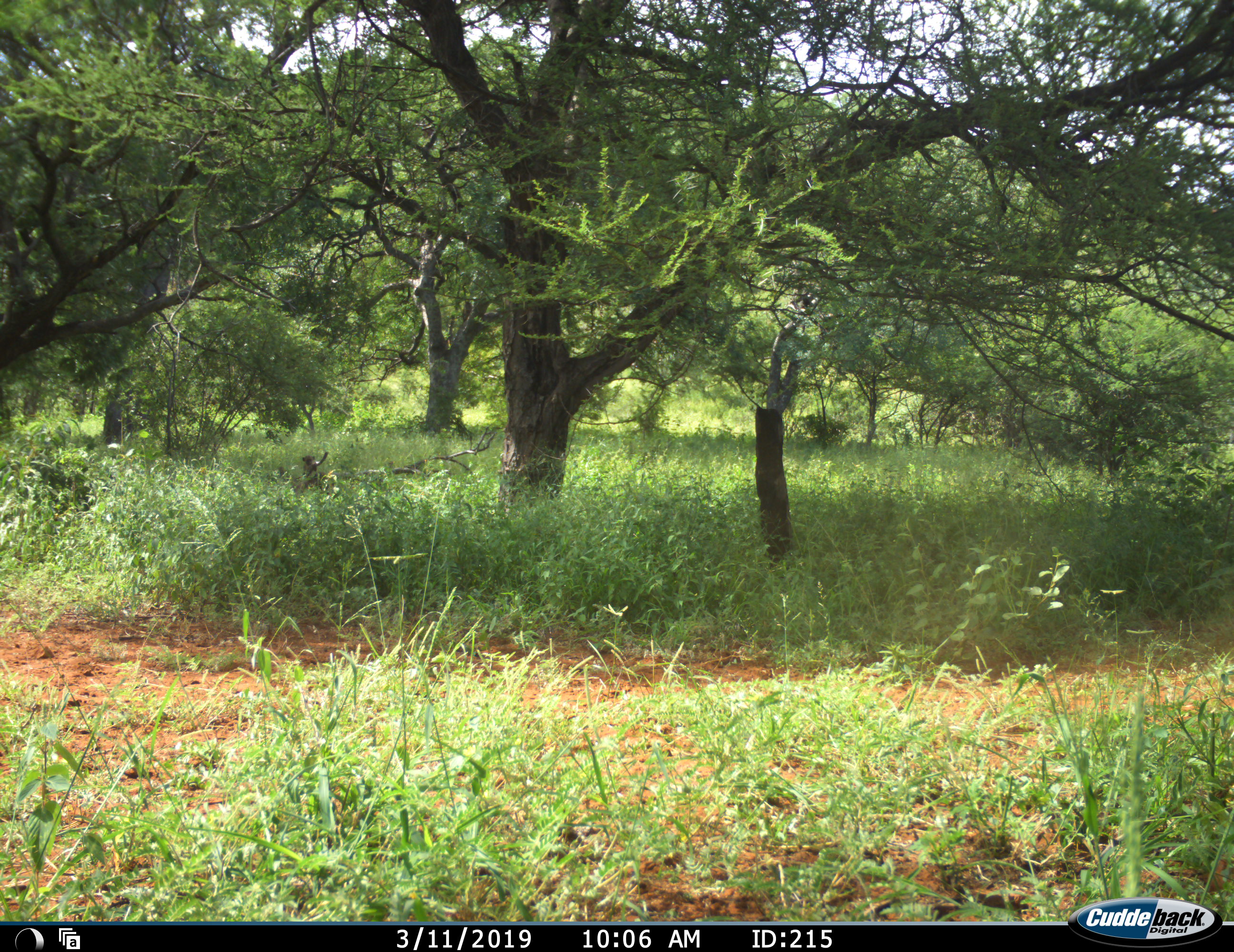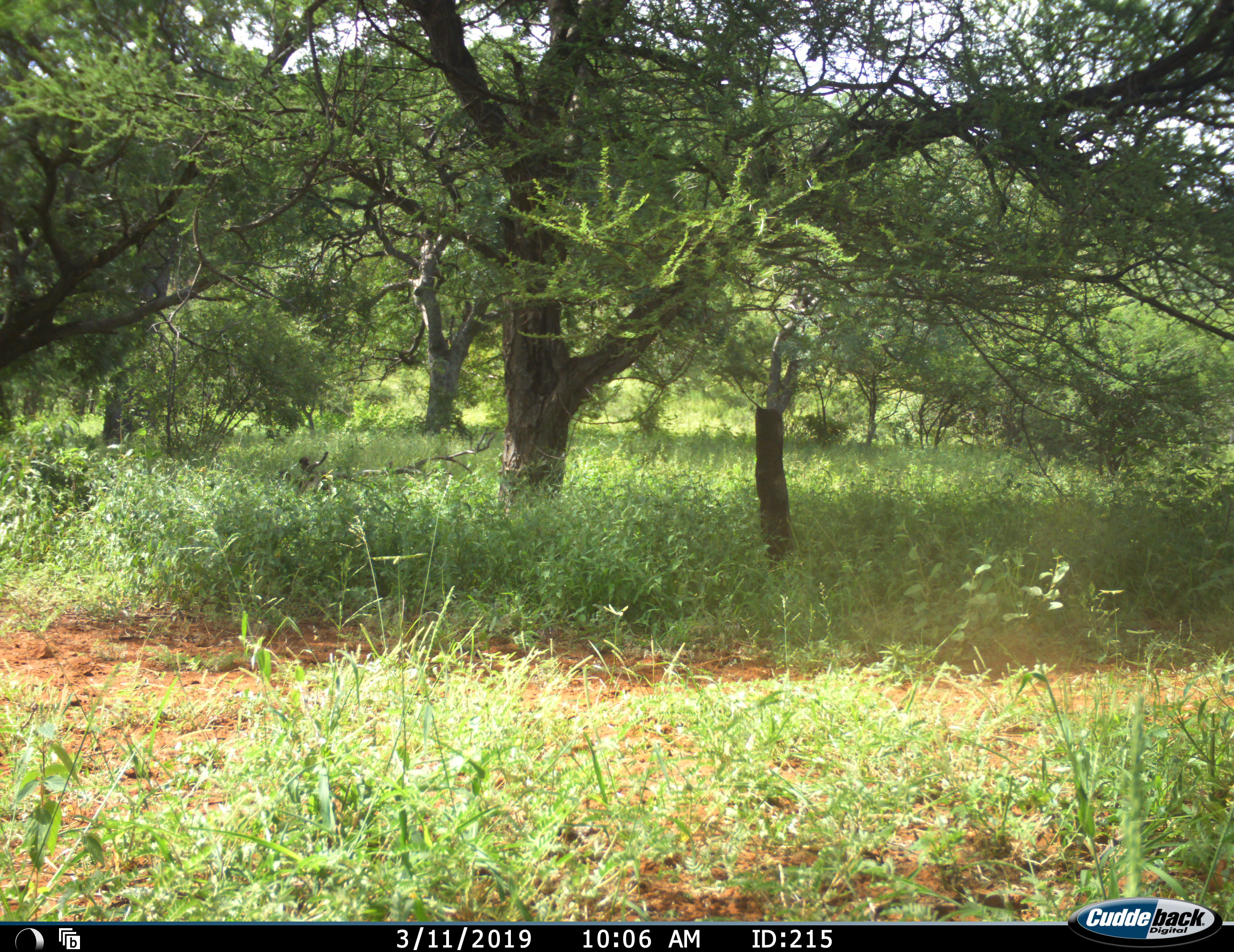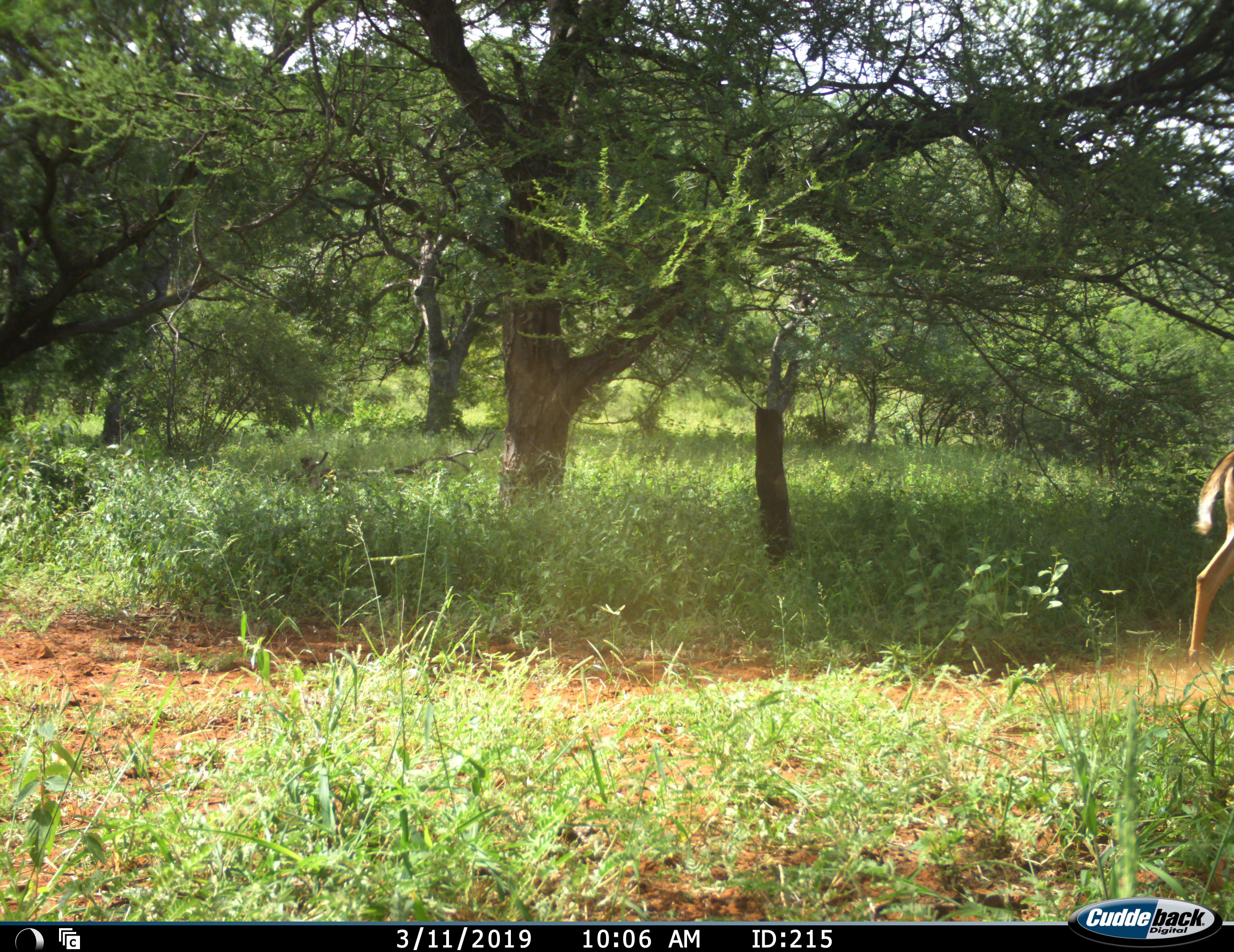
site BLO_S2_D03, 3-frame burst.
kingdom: Animalia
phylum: Chordata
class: Mammalia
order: Artiodactyla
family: Bovidae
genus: Aepyceros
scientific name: Aepyceros melampus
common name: impala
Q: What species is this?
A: Impala (Aepyceros melampus).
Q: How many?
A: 1.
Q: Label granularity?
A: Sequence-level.